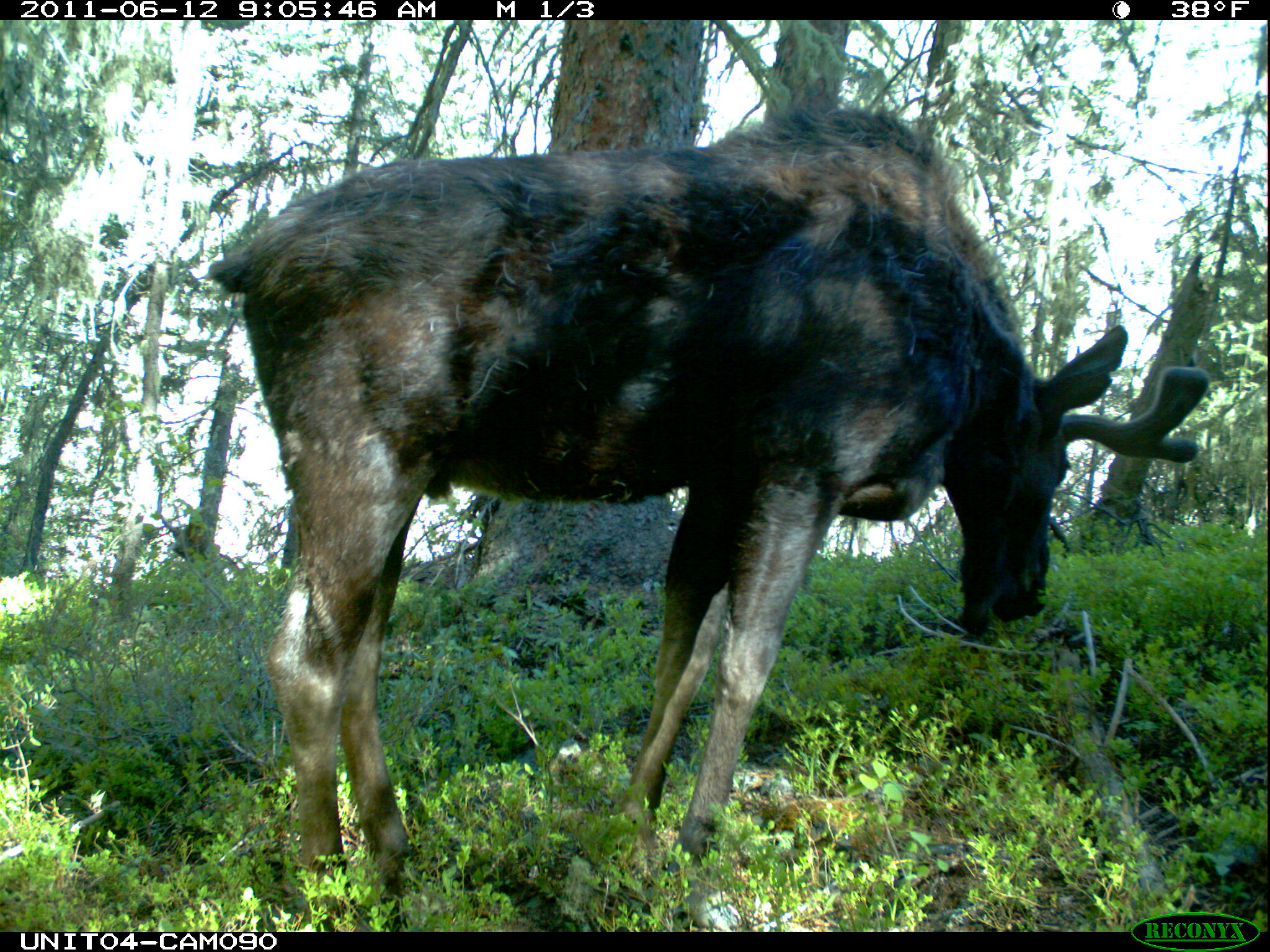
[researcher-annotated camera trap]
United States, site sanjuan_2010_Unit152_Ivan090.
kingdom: Animalia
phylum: Chordata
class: Mammalia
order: Artiodactyla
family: Cervidae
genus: Alces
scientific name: Alces alces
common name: moose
Alces alces (moose).